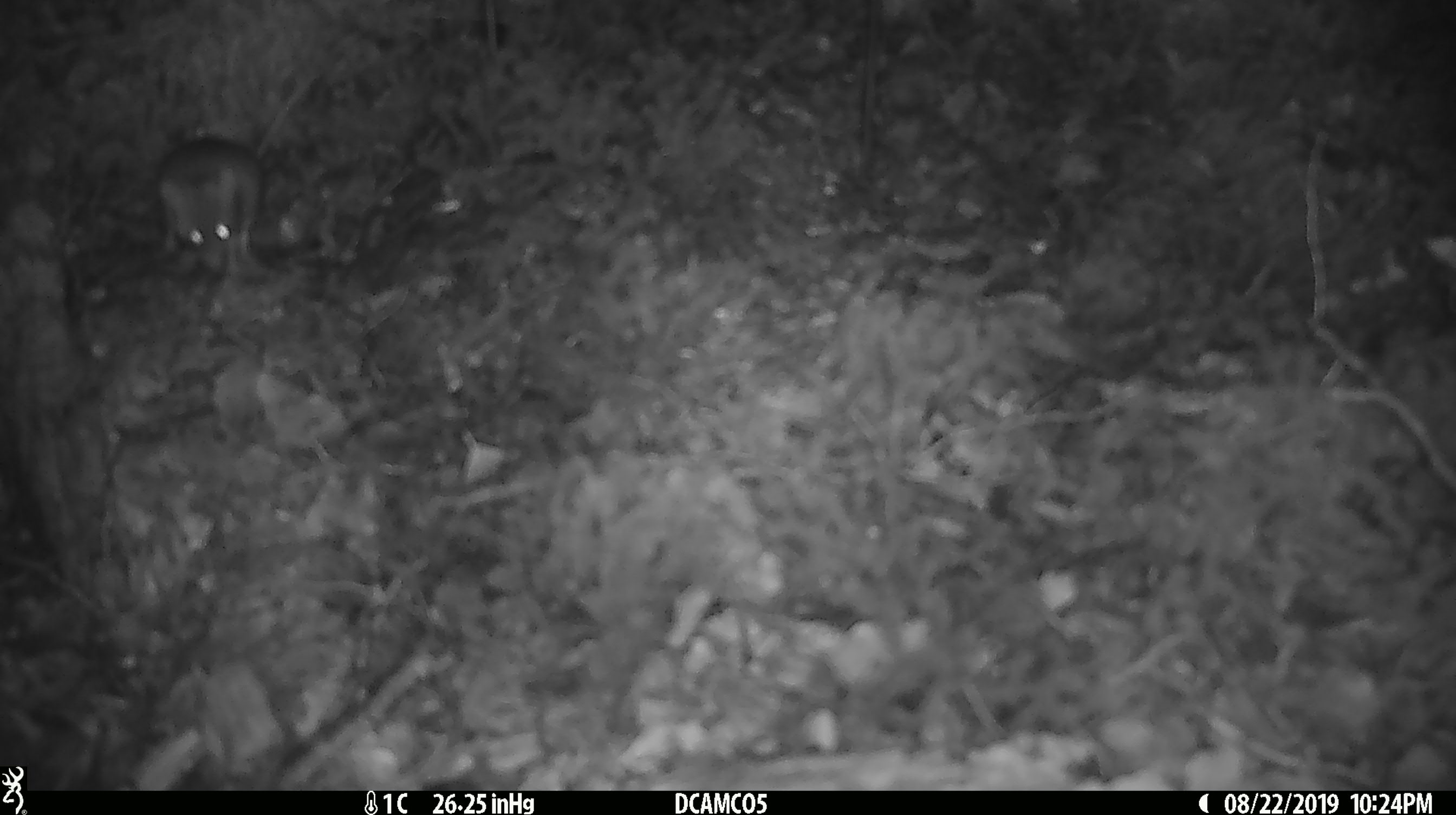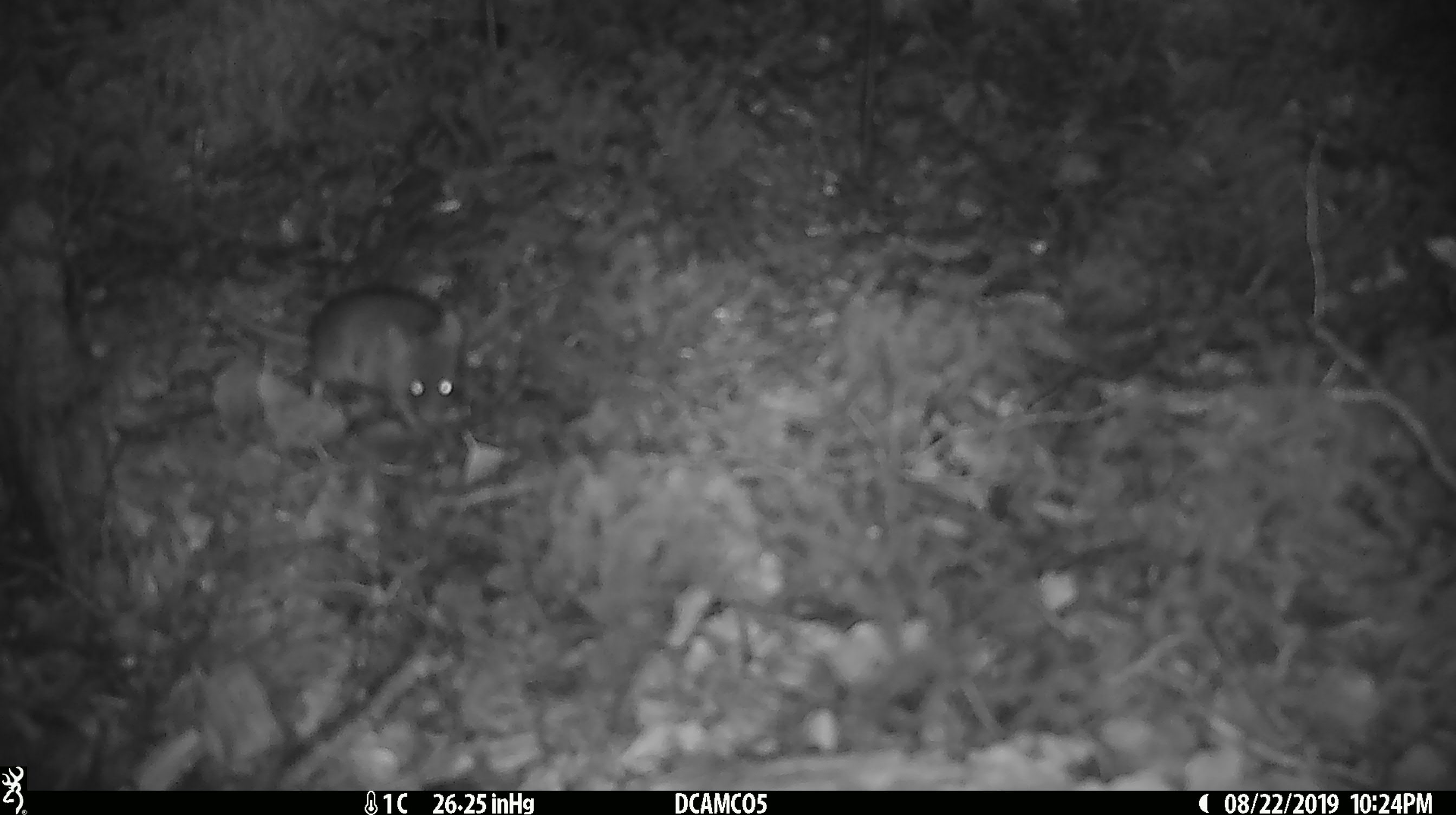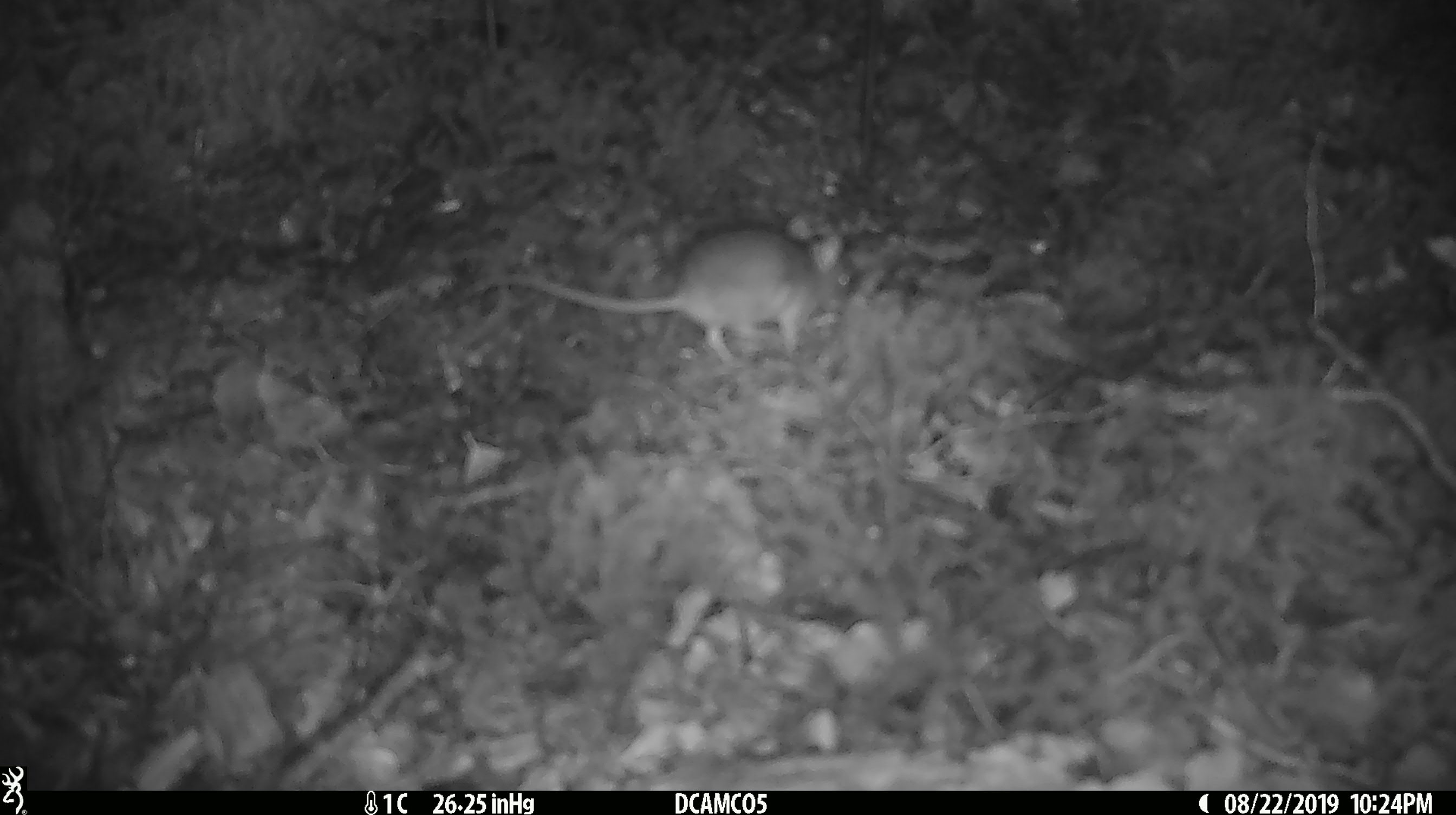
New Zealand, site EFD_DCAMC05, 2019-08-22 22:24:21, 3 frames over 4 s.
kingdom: Animalia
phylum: Chordata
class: Mammalia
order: Rodentia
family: Muridae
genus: Mus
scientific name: Mus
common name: mouse